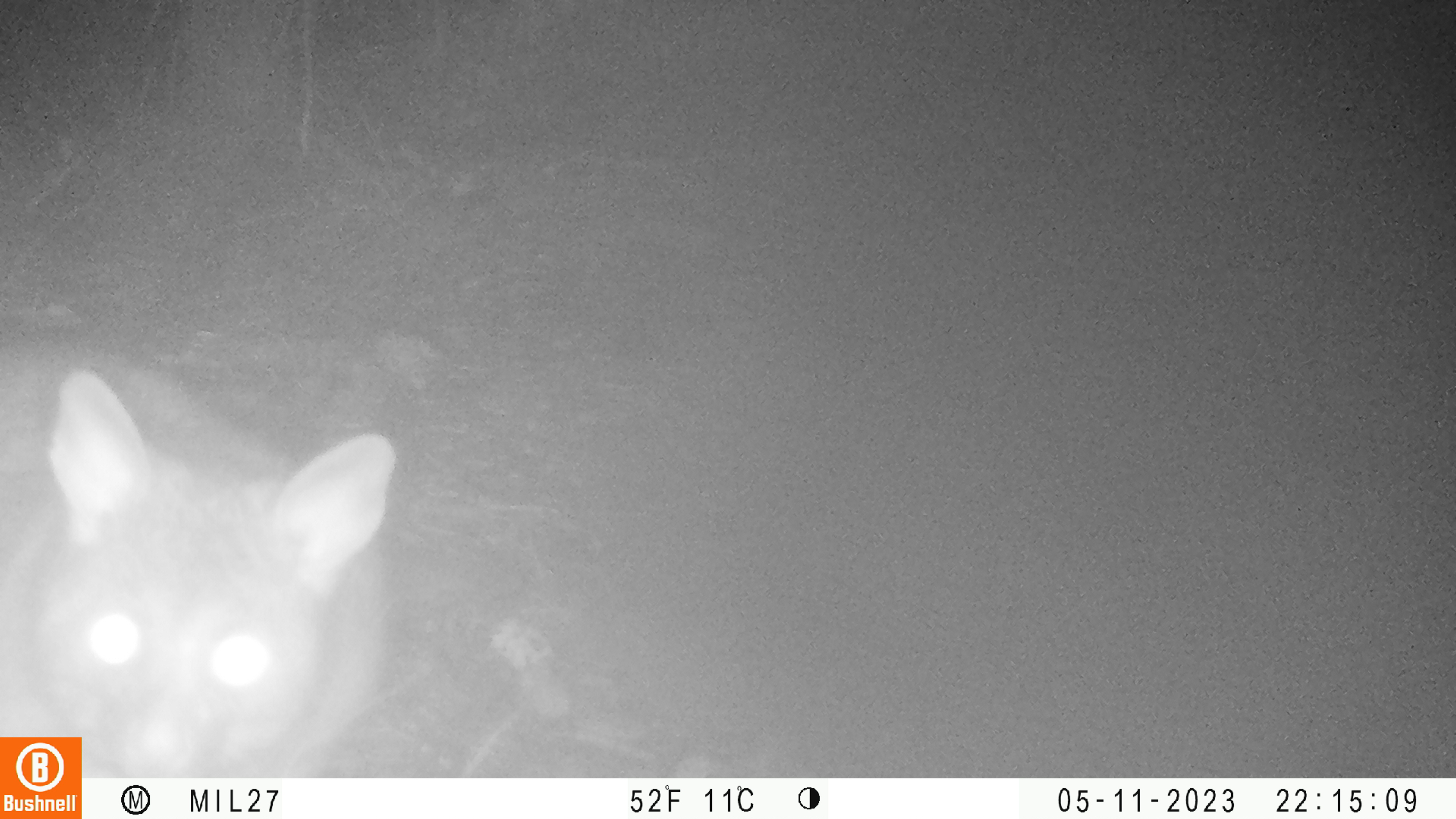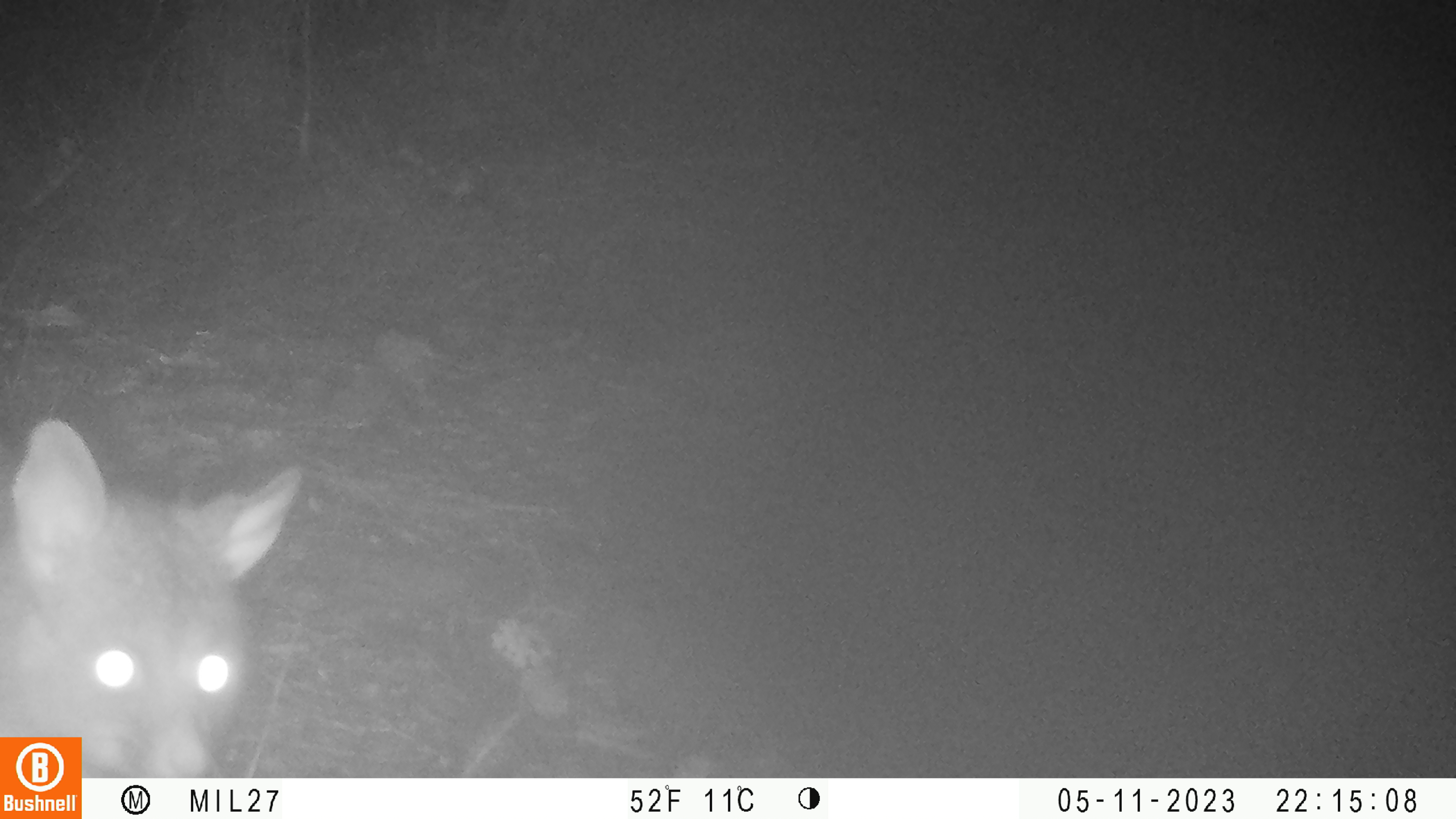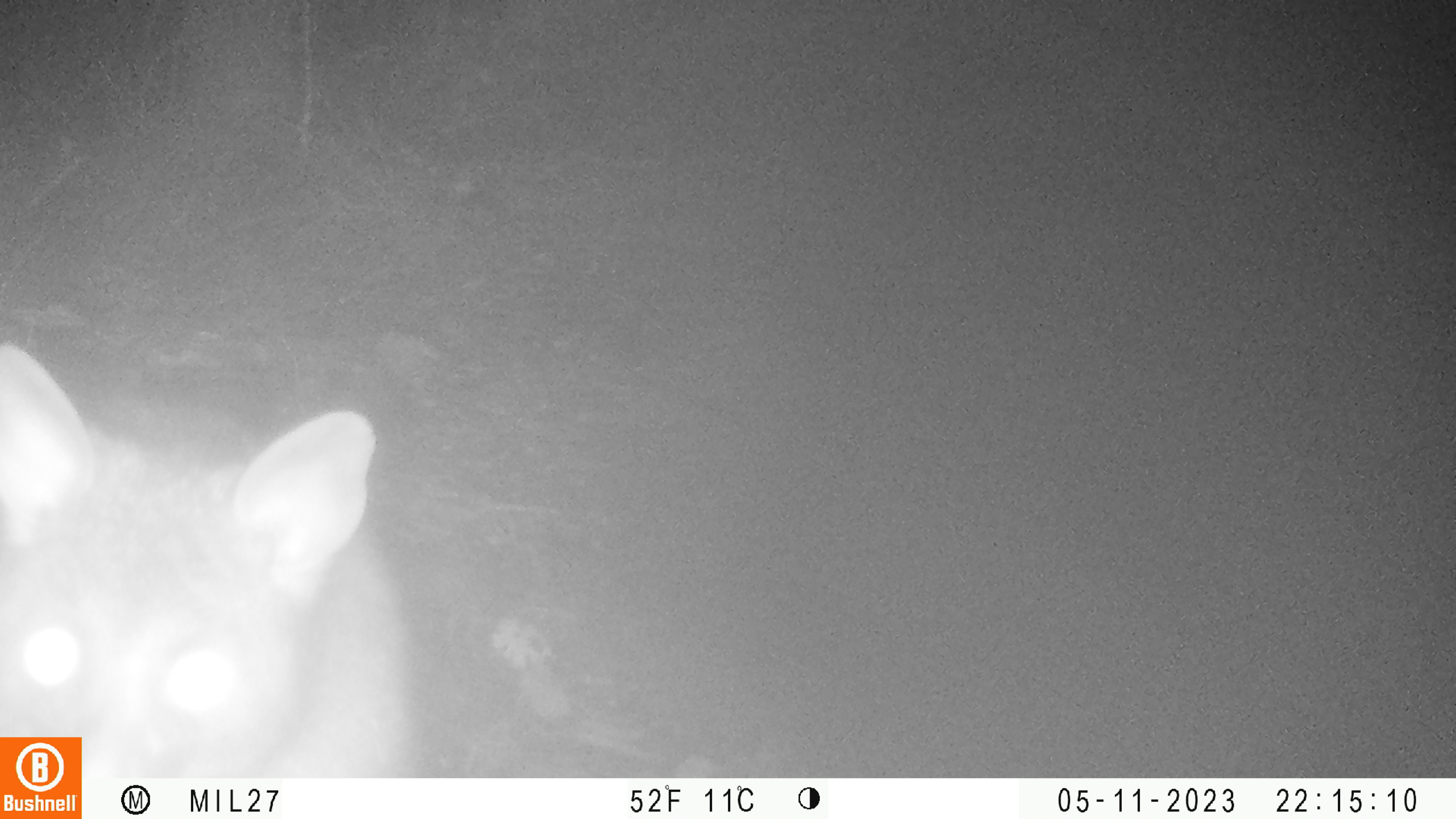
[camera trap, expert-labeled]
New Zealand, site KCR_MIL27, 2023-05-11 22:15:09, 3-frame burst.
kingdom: Animalia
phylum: Chordata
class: Mammalia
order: Diprotodontia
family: Phalangeridae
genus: Trichosurus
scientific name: Trichosurus vulpecula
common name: common brushtail possum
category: possum